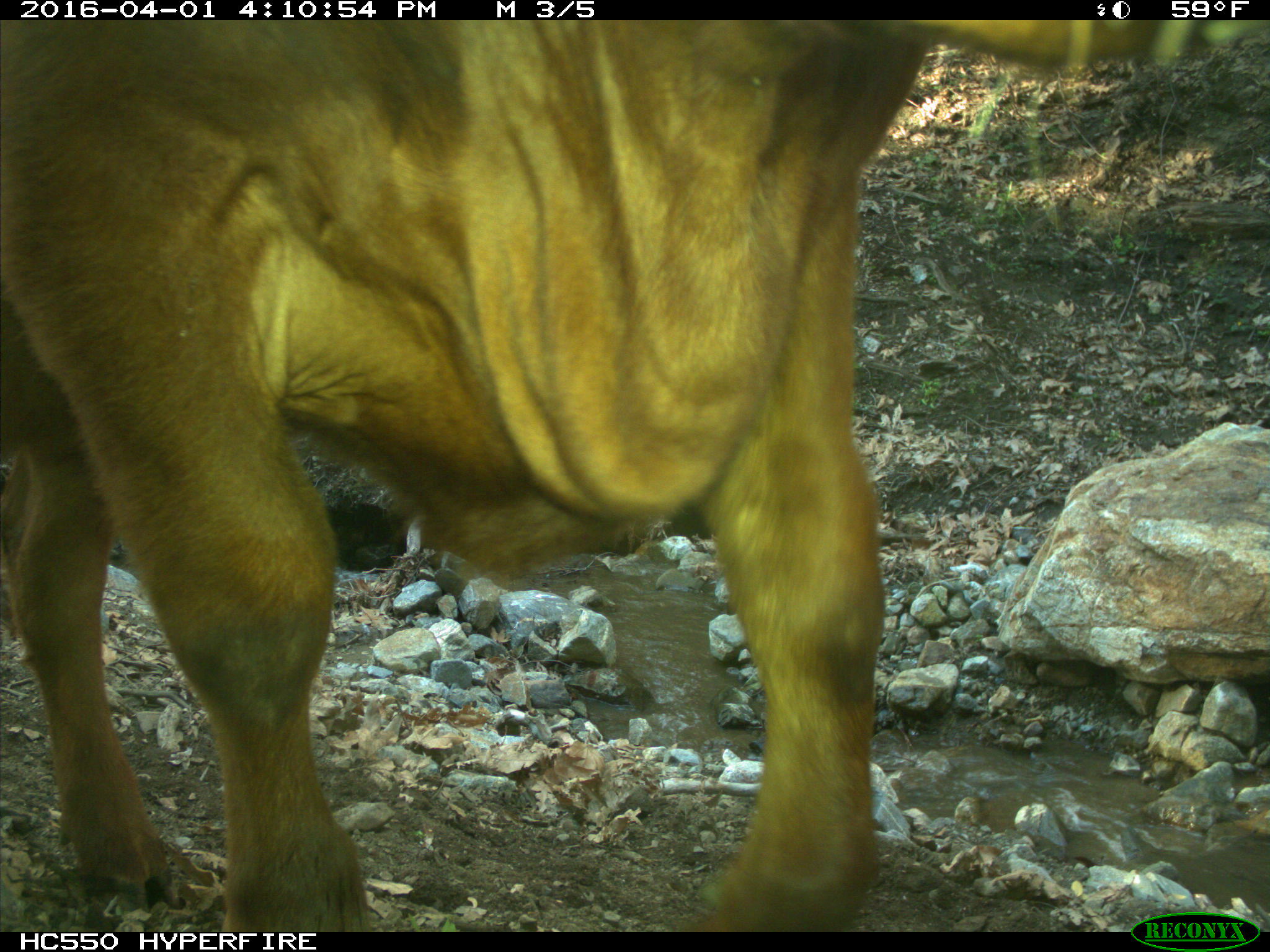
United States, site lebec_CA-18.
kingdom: Animalia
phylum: Chordata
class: Mammalia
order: Artiodactyla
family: Bovidae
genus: Bos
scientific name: Bos taurus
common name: domestic cow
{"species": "Bos taurus (domestic cow)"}